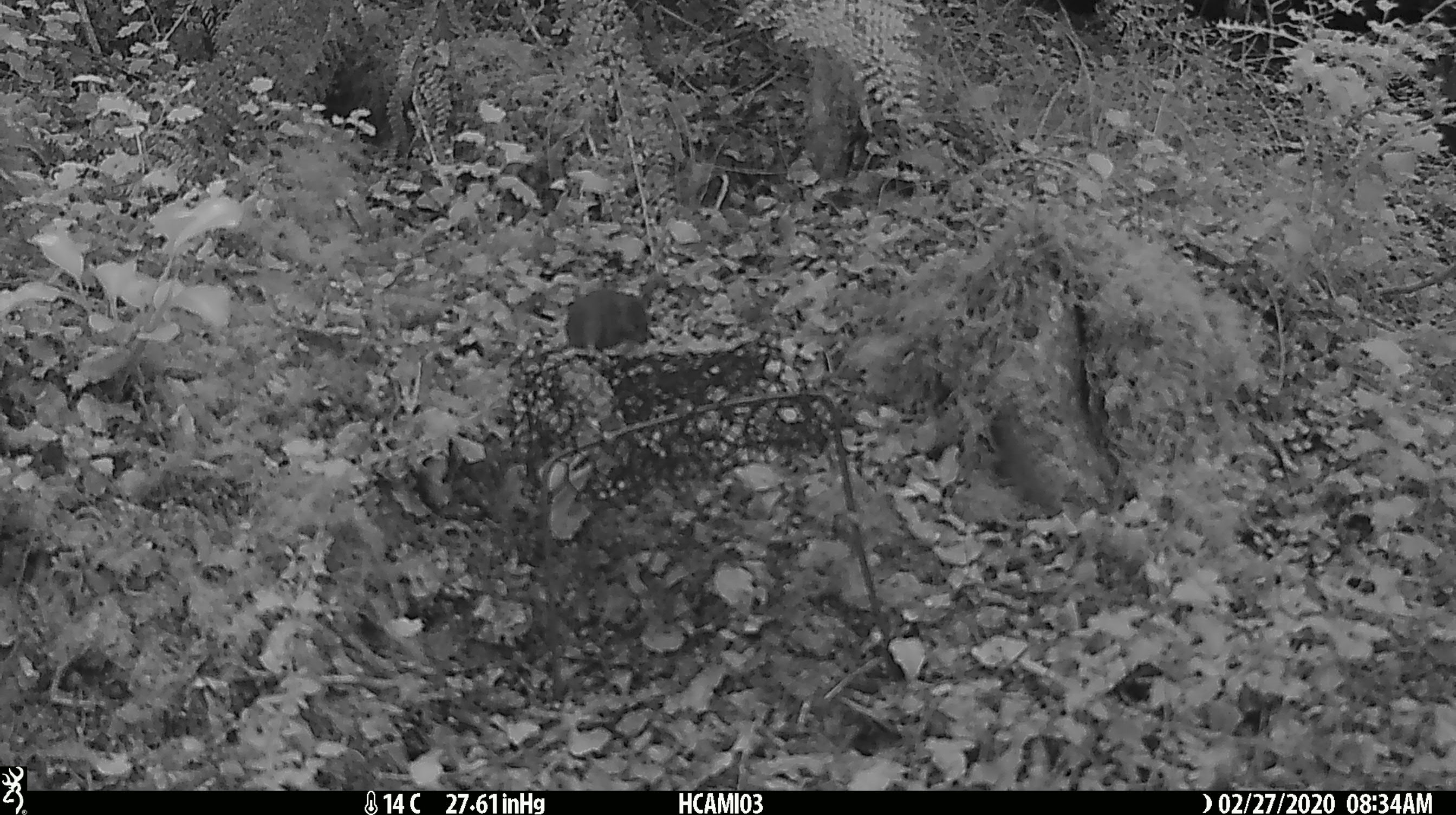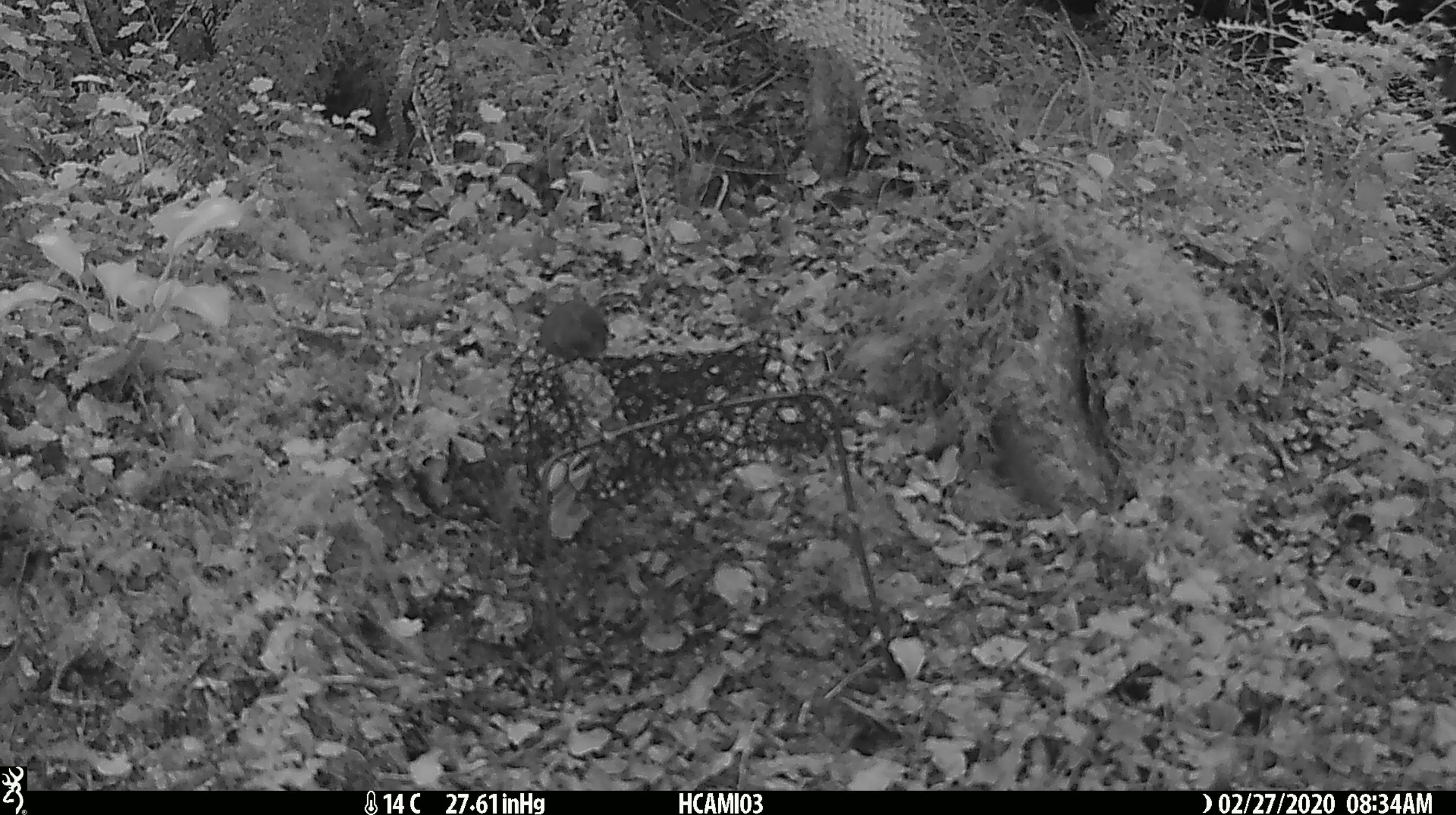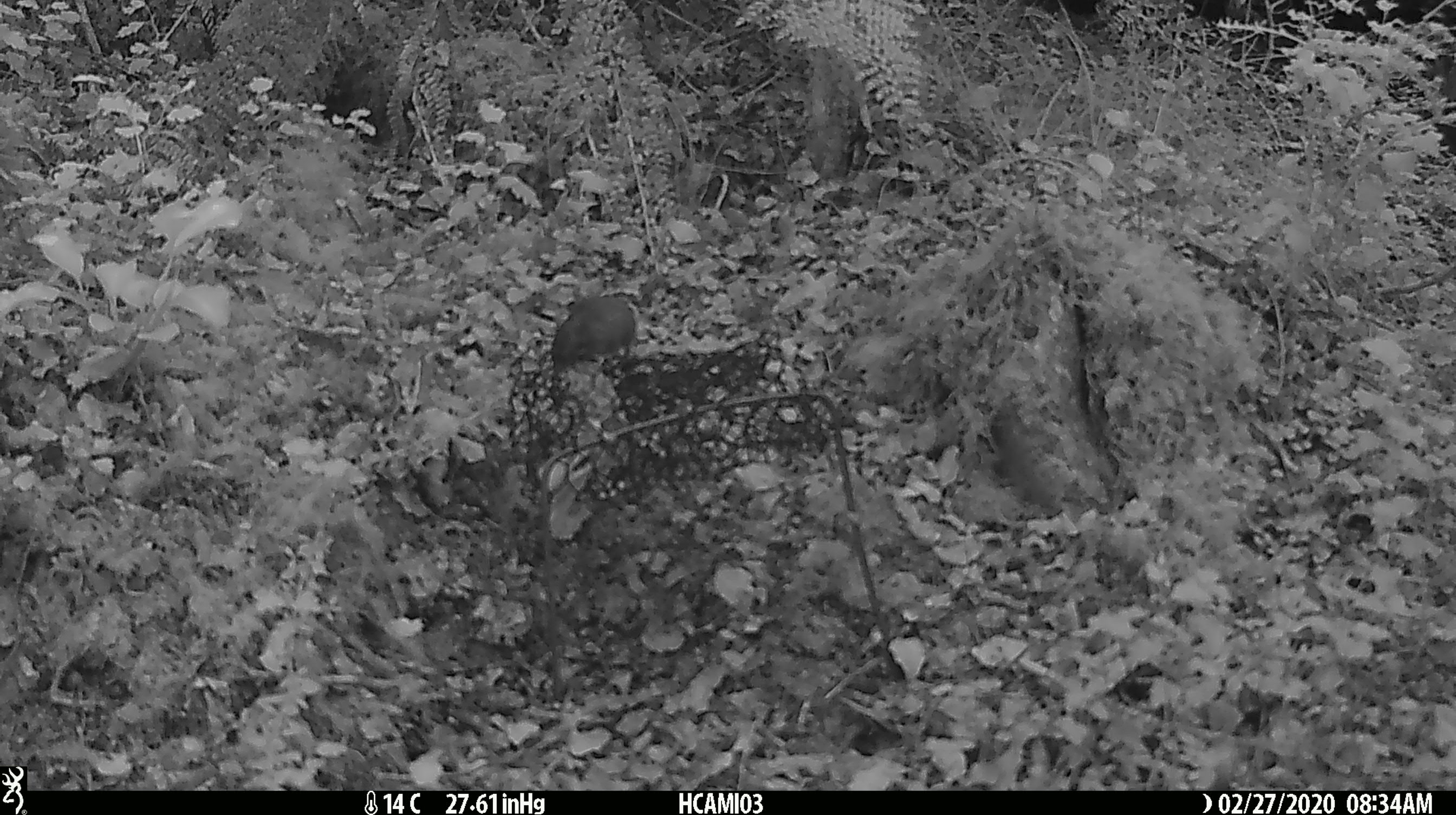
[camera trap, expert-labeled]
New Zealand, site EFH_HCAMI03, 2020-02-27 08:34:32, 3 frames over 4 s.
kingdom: Animalia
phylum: Chordata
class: Mammalia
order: Rodentia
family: Muridae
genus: Mus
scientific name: Mus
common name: mouse